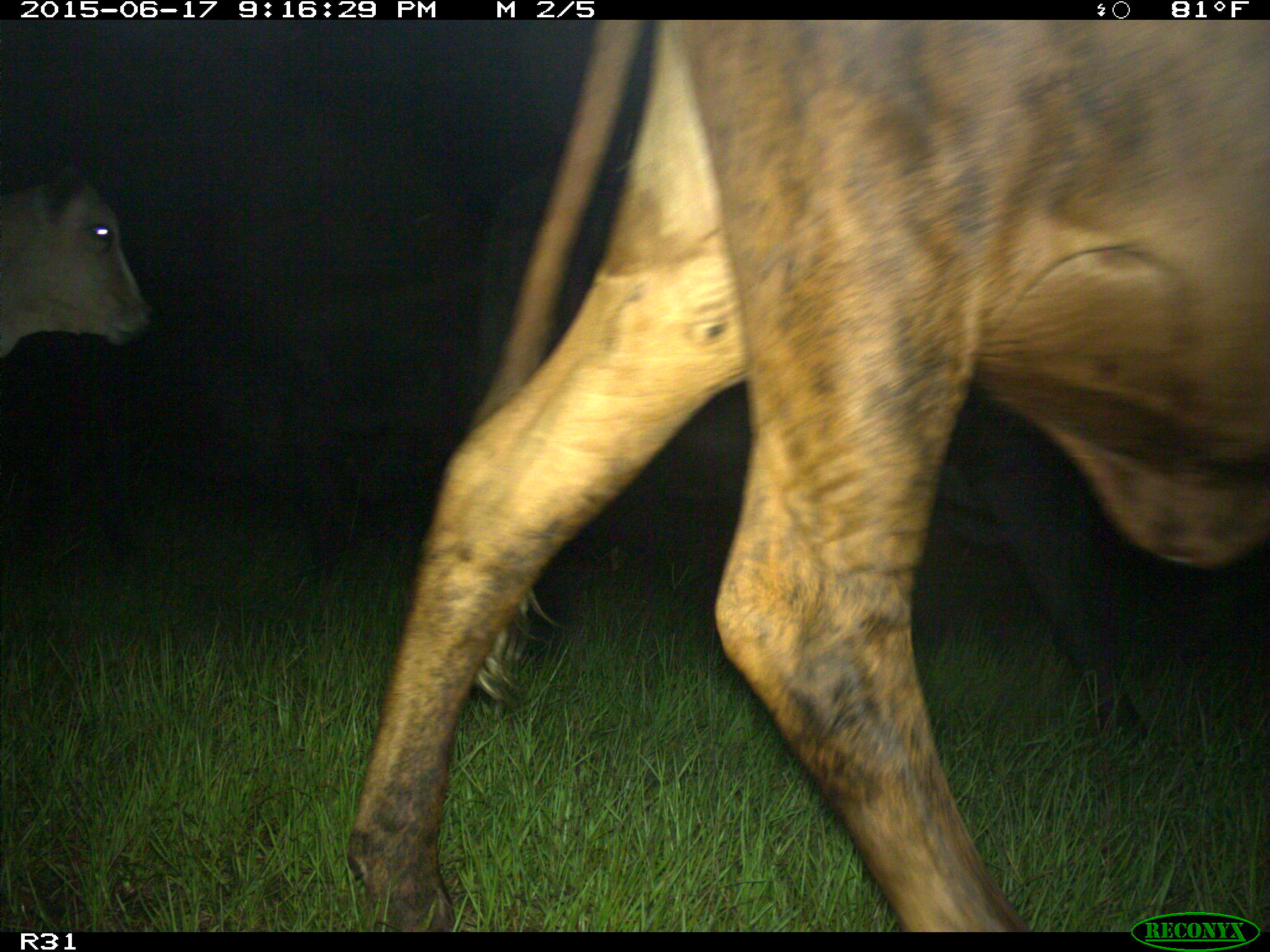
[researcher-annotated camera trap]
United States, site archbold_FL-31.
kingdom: Animalia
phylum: Chordata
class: Mammalia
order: Artiodactyla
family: Bovidae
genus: Bos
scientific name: Bos taurus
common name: domestic cow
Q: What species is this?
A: Bos taurus (domestic cow).